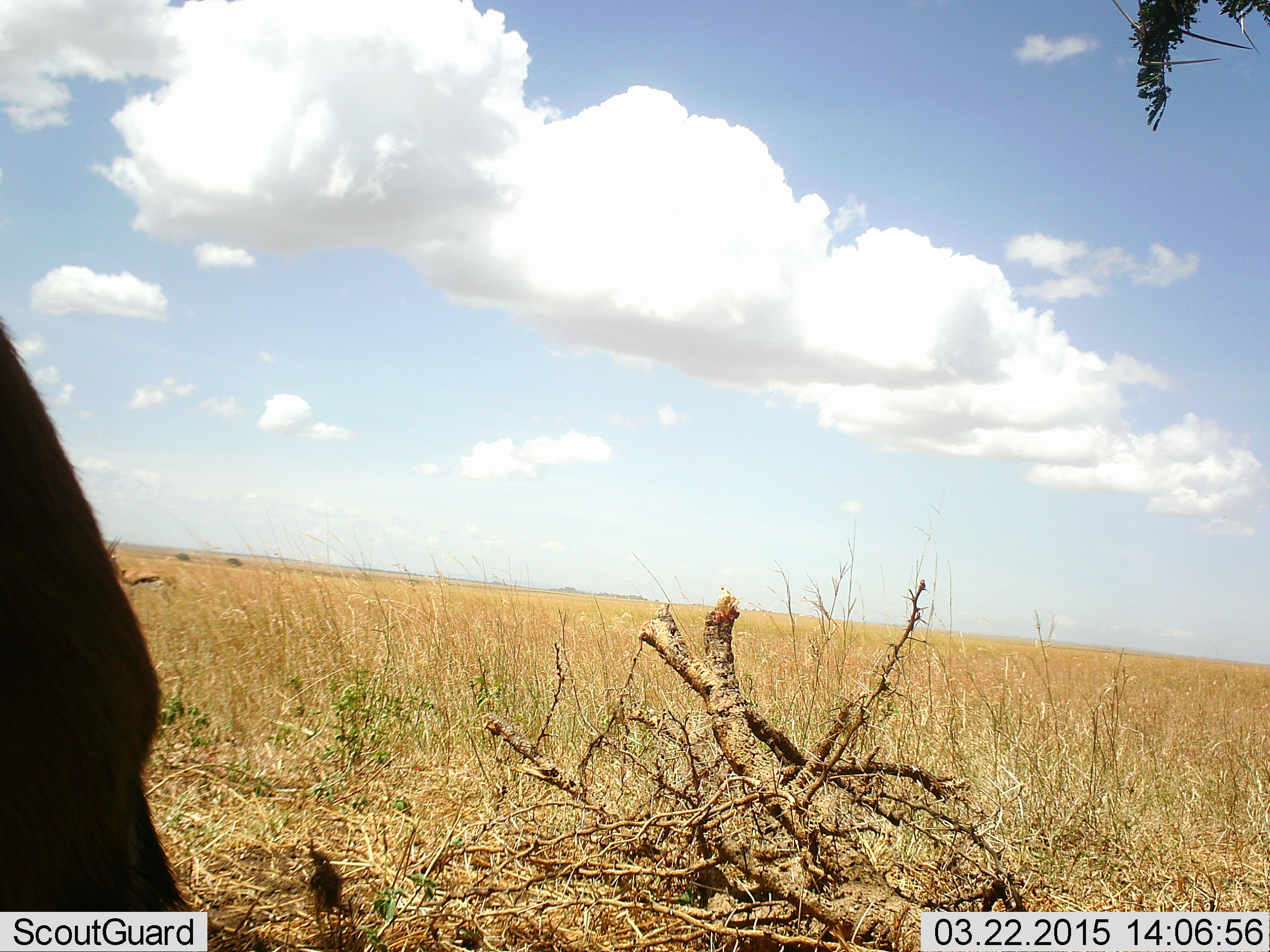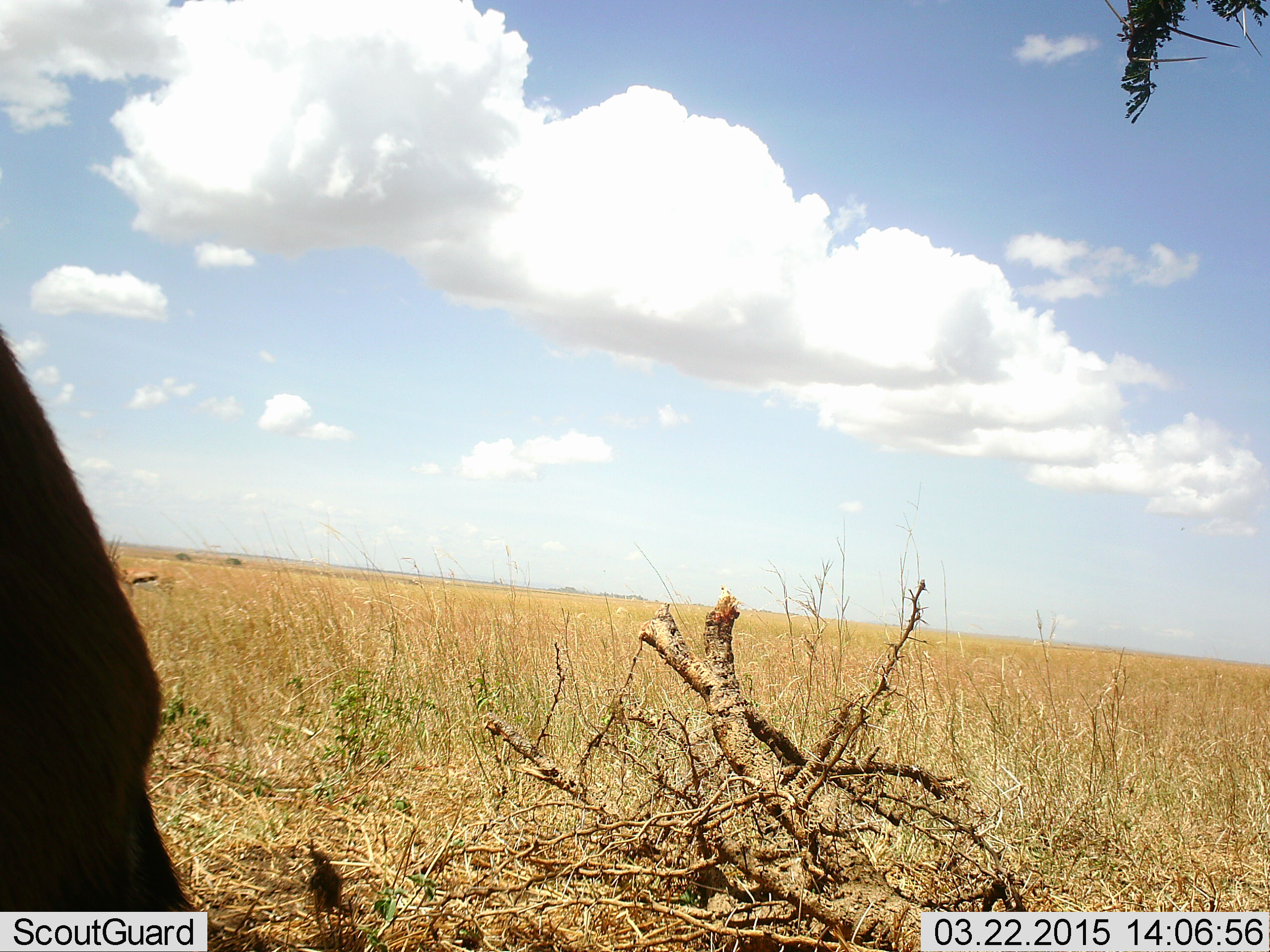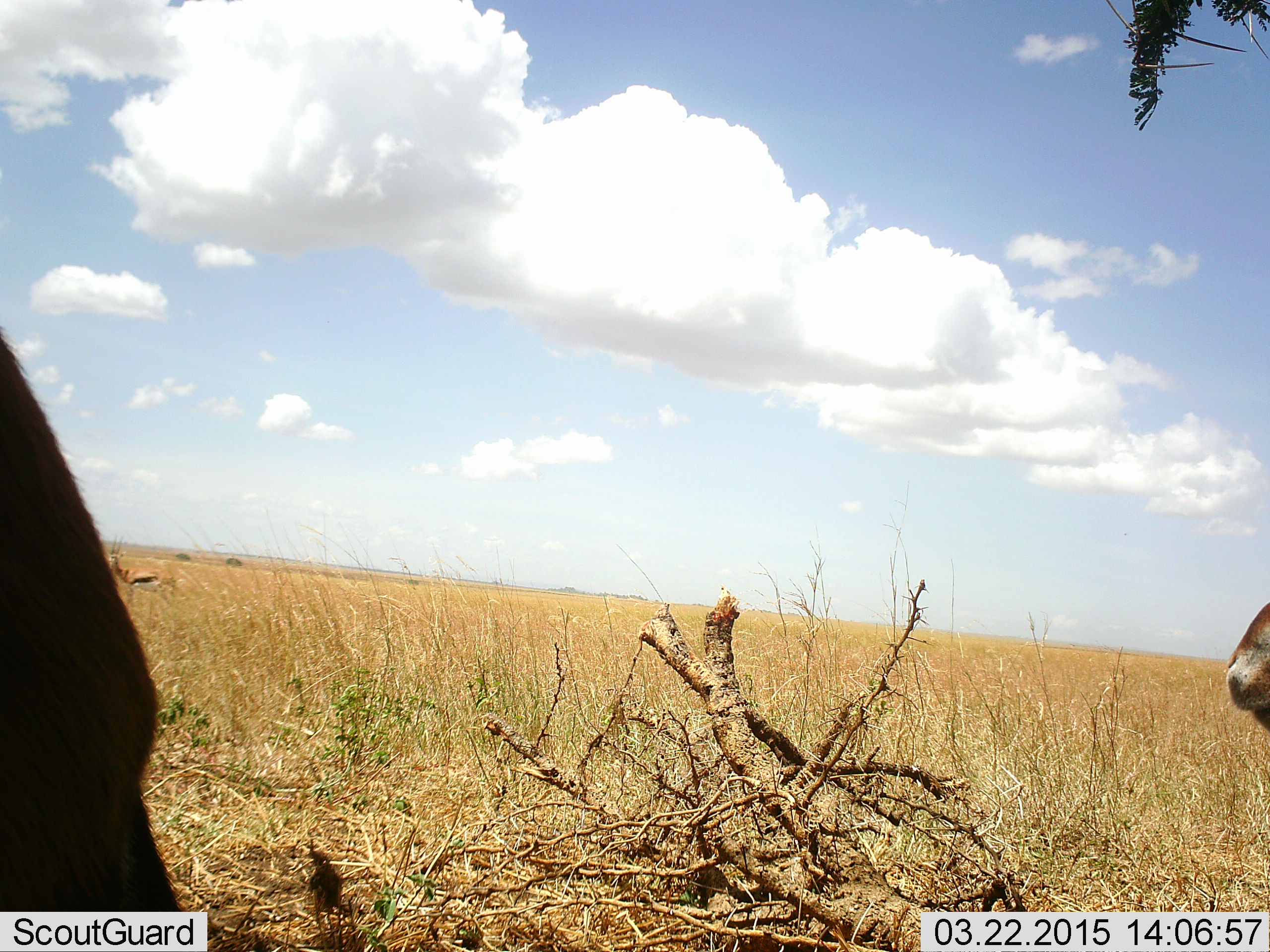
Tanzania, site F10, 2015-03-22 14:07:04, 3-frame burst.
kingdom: Animalia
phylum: Chordata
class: Mammalia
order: Artiodactyla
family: Bovidae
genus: Eudorcas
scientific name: Eudorcas thomsonii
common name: thomson's gazelle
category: gazellethomsons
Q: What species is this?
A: Gazellethomsons (thomson's gazelle) (Eudorcas thomsonii).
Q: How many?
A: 3.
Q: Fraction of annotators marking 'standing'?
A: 90%.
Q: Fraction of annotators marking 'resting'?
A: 0%.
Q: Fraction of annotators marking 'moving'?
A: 60%.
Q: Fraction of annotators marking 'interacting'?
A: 0%.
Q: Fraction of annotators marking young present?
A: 0%.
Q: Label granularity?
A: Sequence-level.